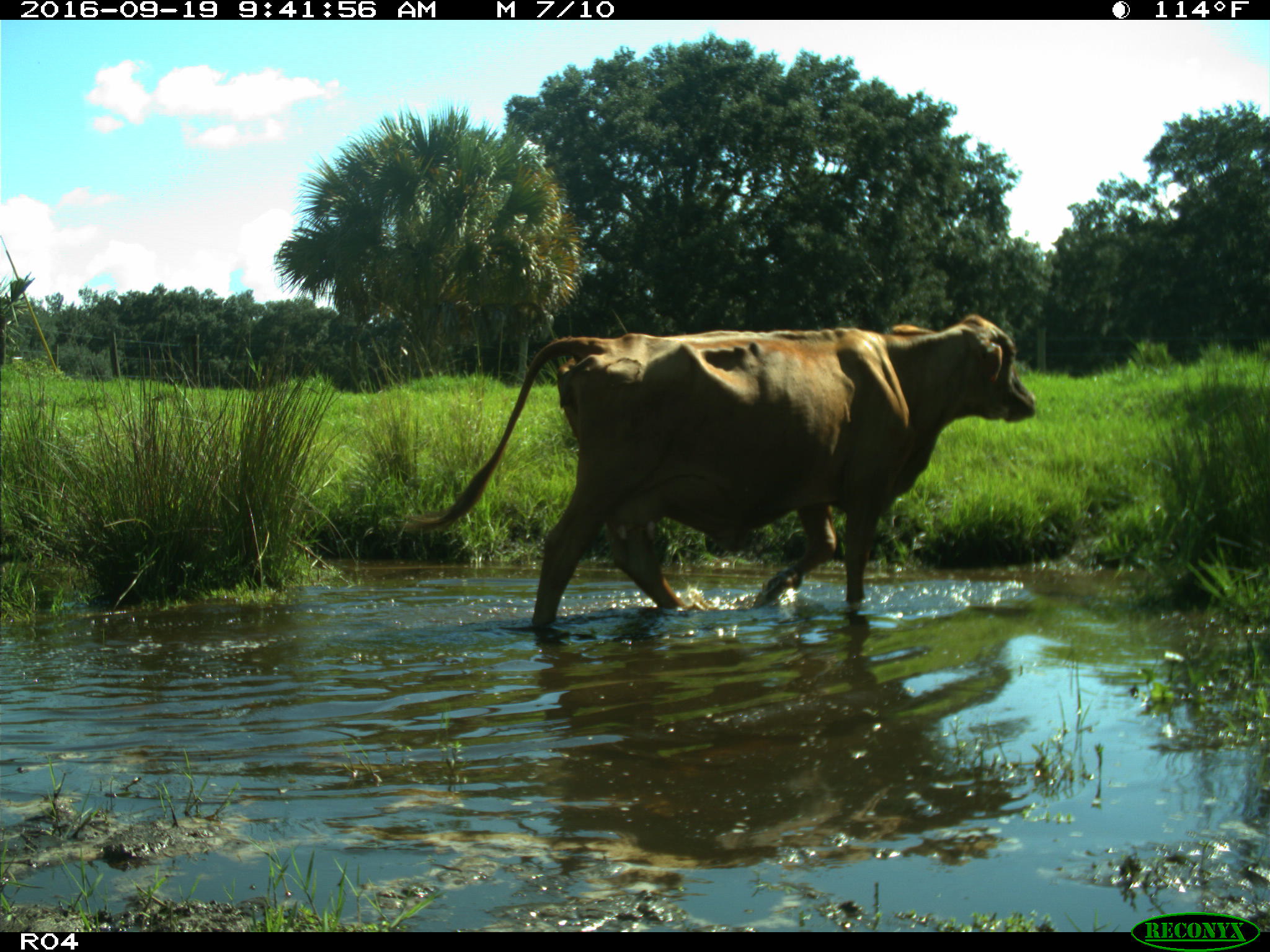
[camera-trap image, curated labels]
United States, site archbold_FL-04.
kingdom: Animalia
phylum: Chordata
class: Mammalia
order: Artiodactyla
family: Bovidae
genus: Bos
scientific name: Bos taurus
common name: domestic cow